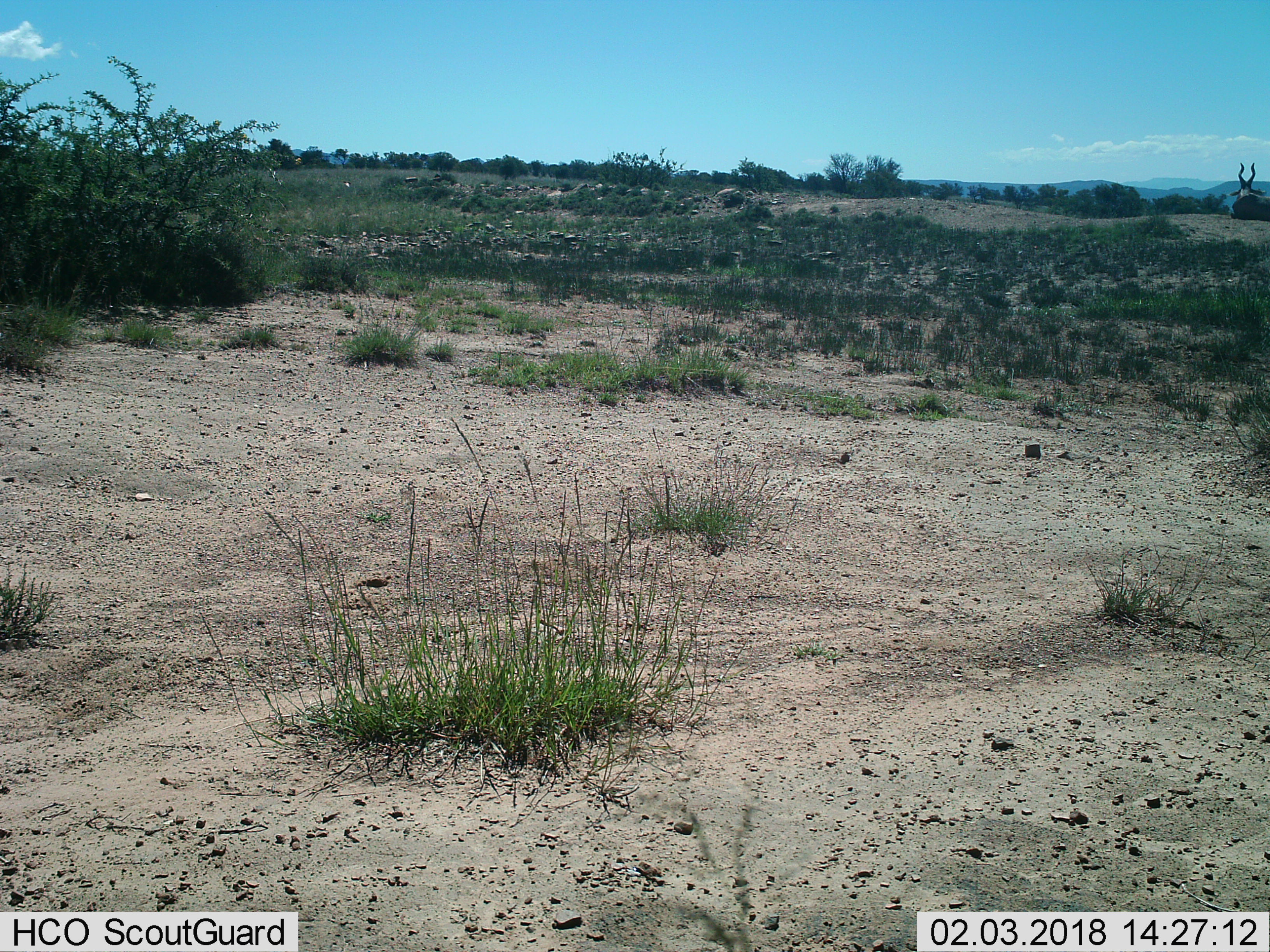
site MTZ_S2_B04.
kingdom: Animalia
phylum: Chordata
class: Mammalia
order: Artiodactyla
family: Bovidae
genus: Alcelaphus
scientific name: Alcelaphus buselaphus caama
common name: red hartebeest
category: hartebeestred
Hartebeestred (red hartebeest) (Alcelaphus buselaphus caama), count 1. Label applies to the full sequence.